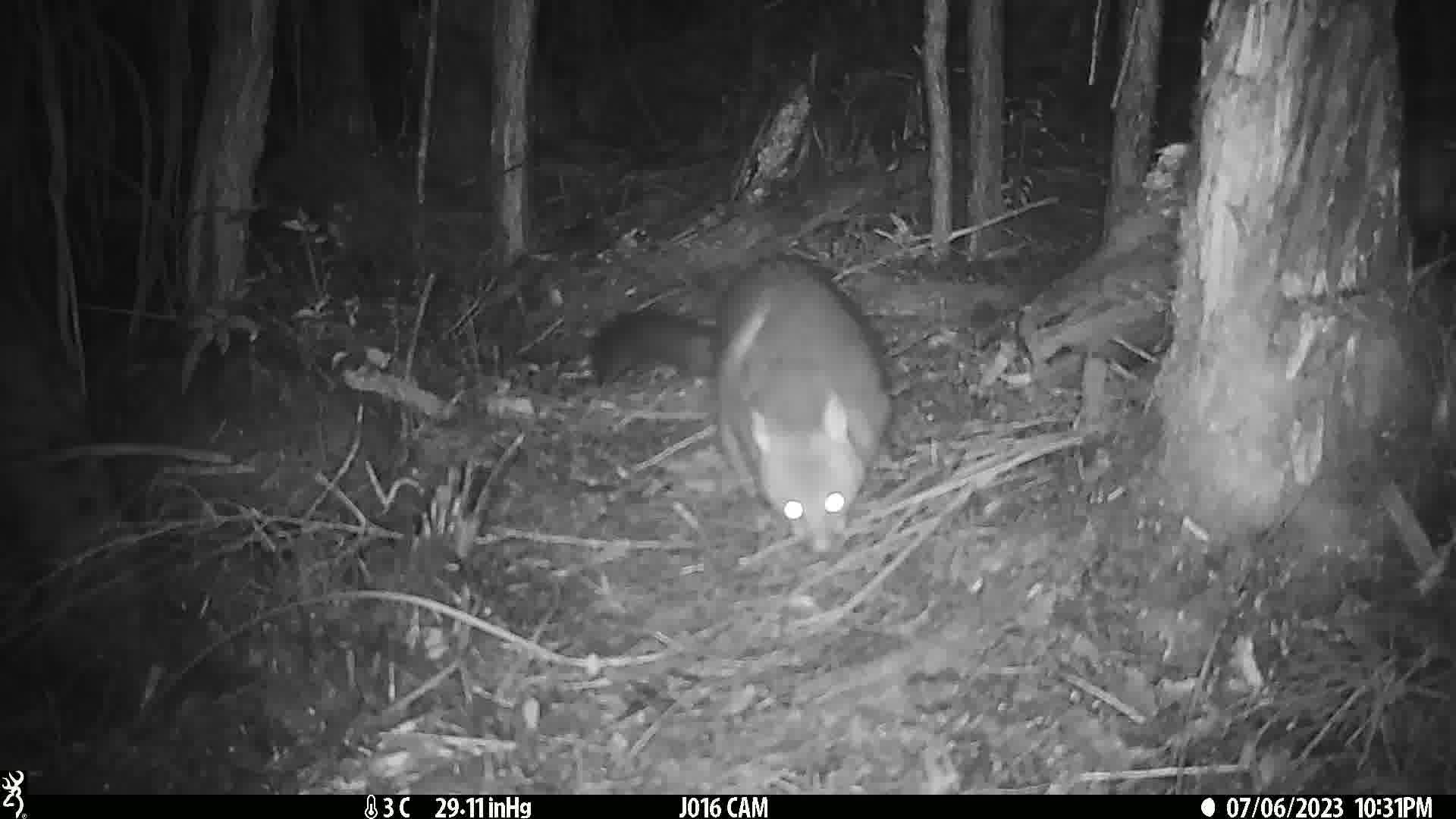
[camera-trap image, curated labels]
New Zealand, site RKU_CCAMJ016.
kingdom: Animalia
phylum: Chordata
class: Mammalia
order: Diprotodontia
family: Phalangeridae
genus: Trichosurus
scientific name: Trichosurus vulpecula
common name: common brushtail possum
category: possum